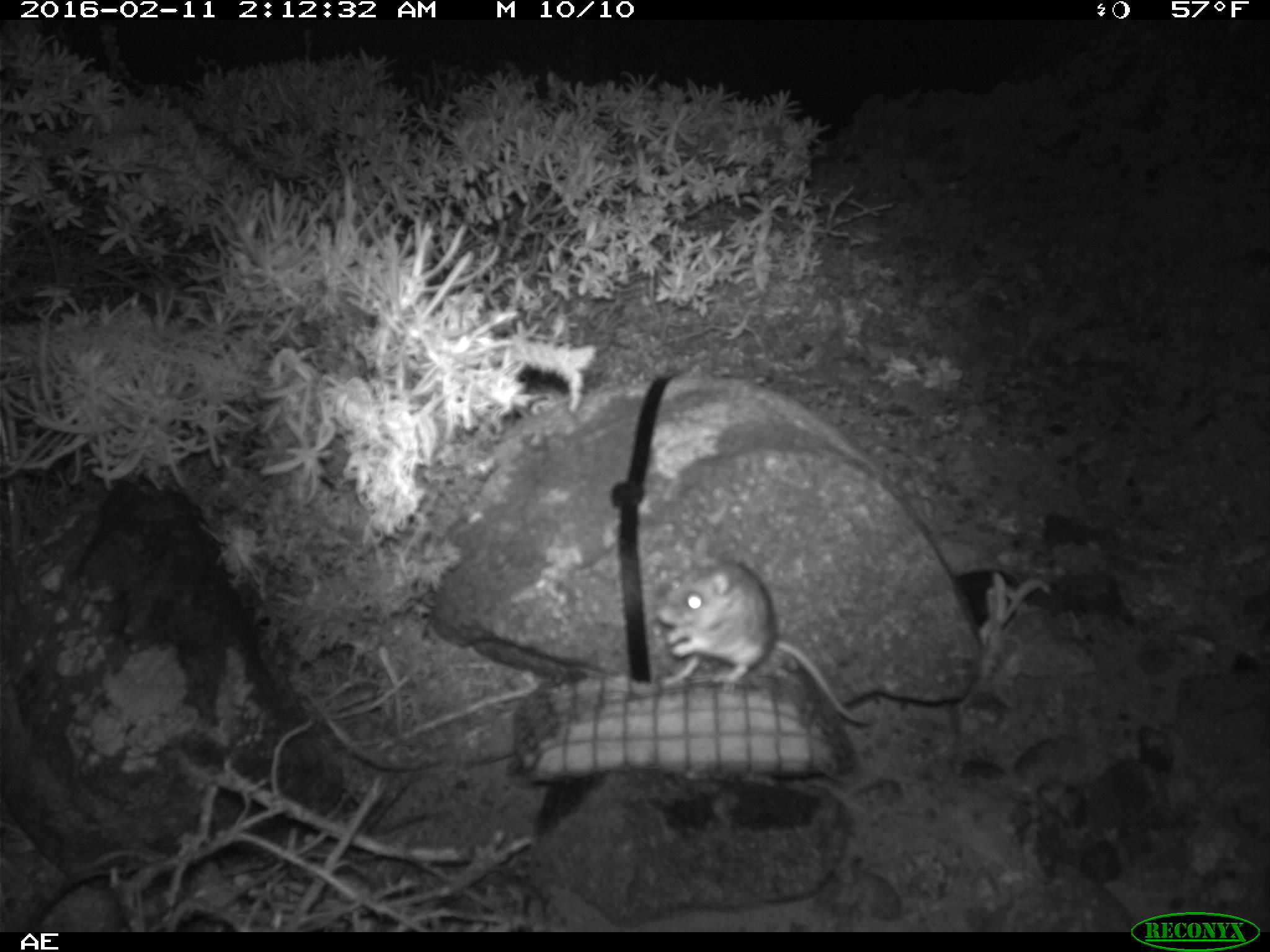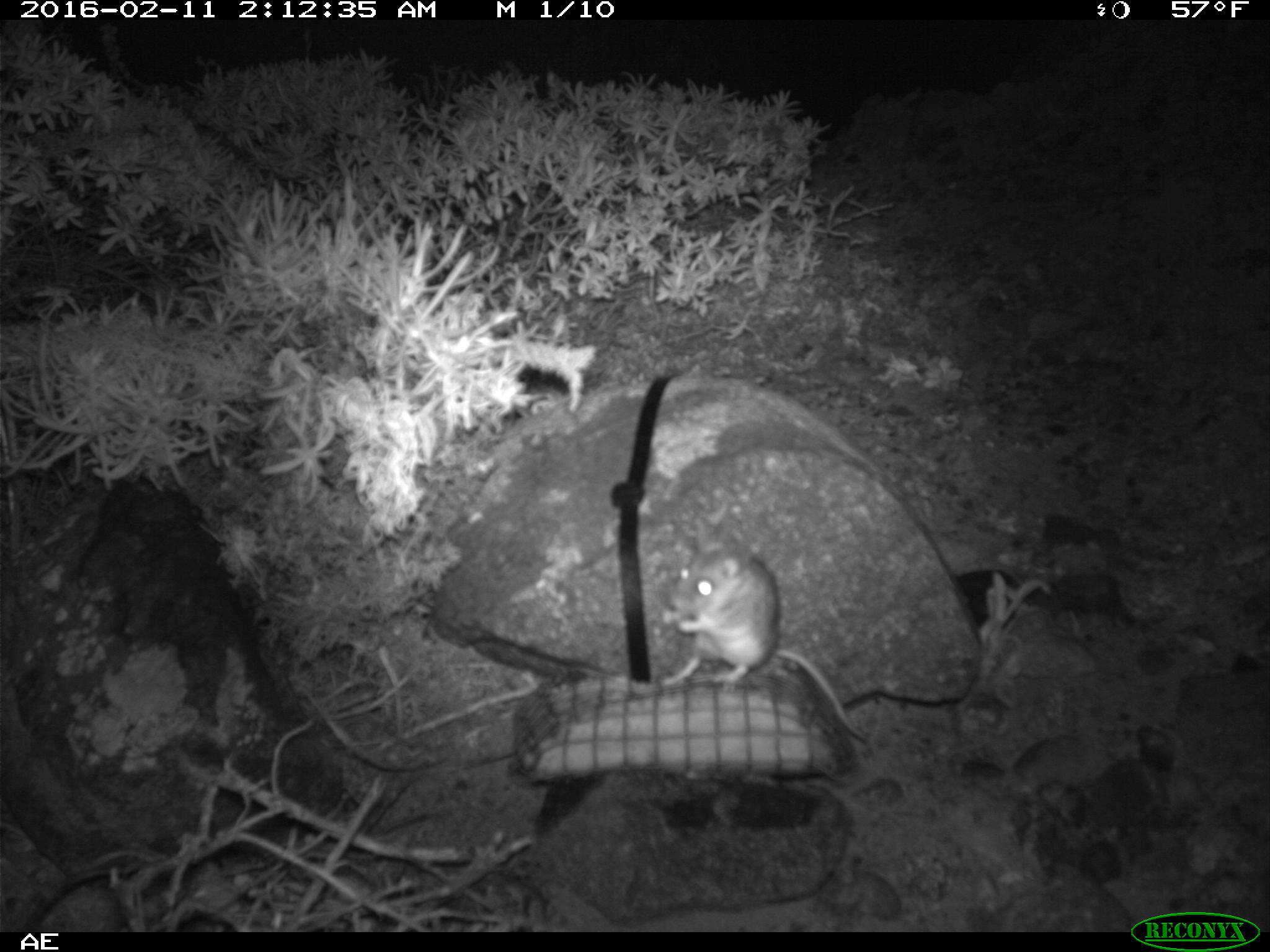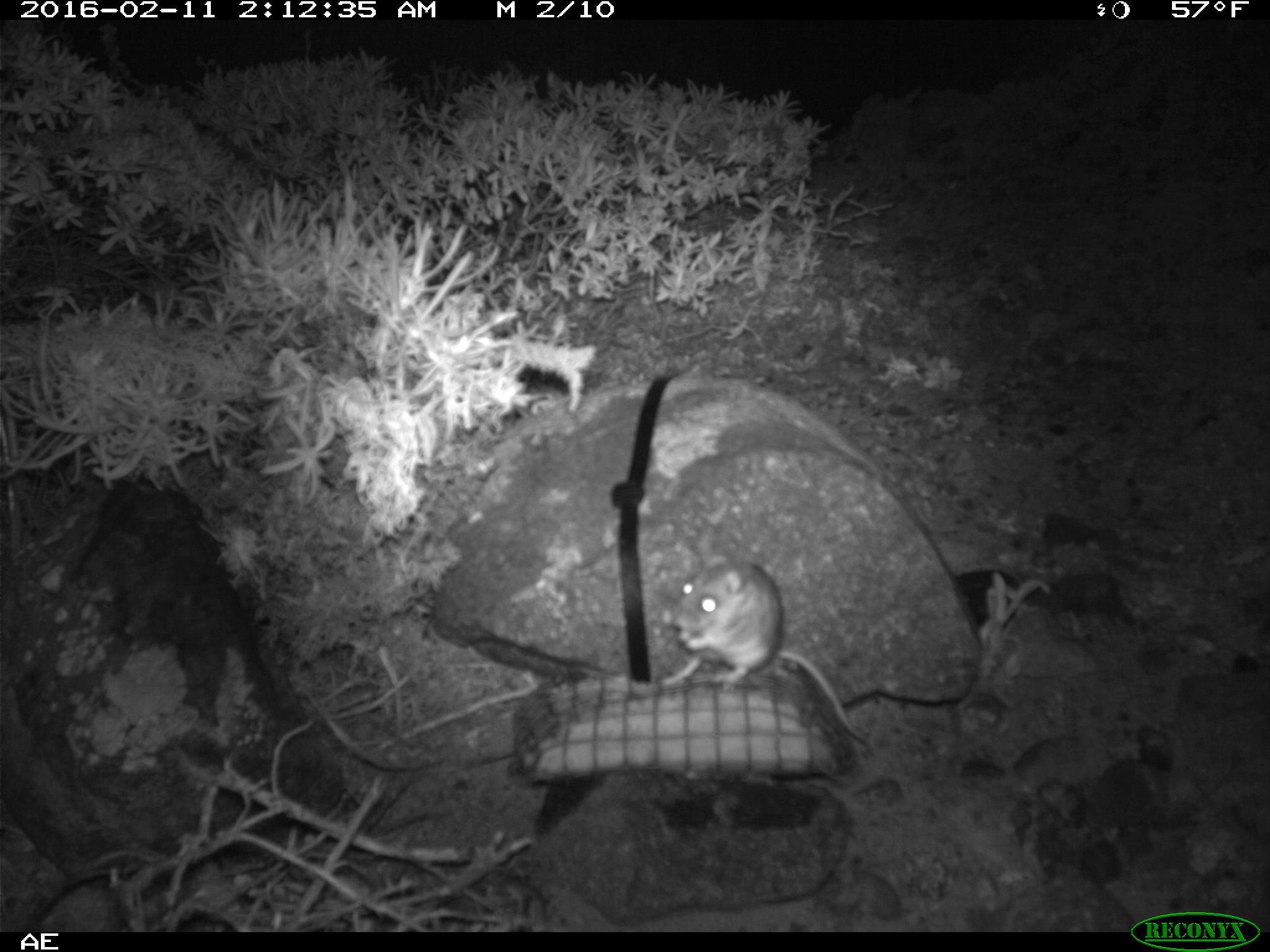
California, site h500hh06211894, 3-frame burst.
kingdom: Animalia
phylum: Chordata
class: Mammalia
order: Rodentia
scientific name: Rodentia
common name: rodent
Rodent (Rodentia).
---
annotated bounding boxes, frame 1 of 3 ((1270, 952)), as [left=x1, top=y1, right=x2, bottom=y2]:
rodent: [left=660, top=558, right=875, bottom=730]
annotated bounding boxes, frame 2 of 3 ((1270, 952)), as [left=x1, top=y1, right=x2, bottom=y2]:
rodent: [left=660, top=518, right=869, bottom=746]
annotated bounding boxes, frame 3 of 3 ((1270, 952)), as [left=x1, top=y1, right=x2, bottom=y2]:
rodent: [left=659, top=552, right=867, bottom=741]